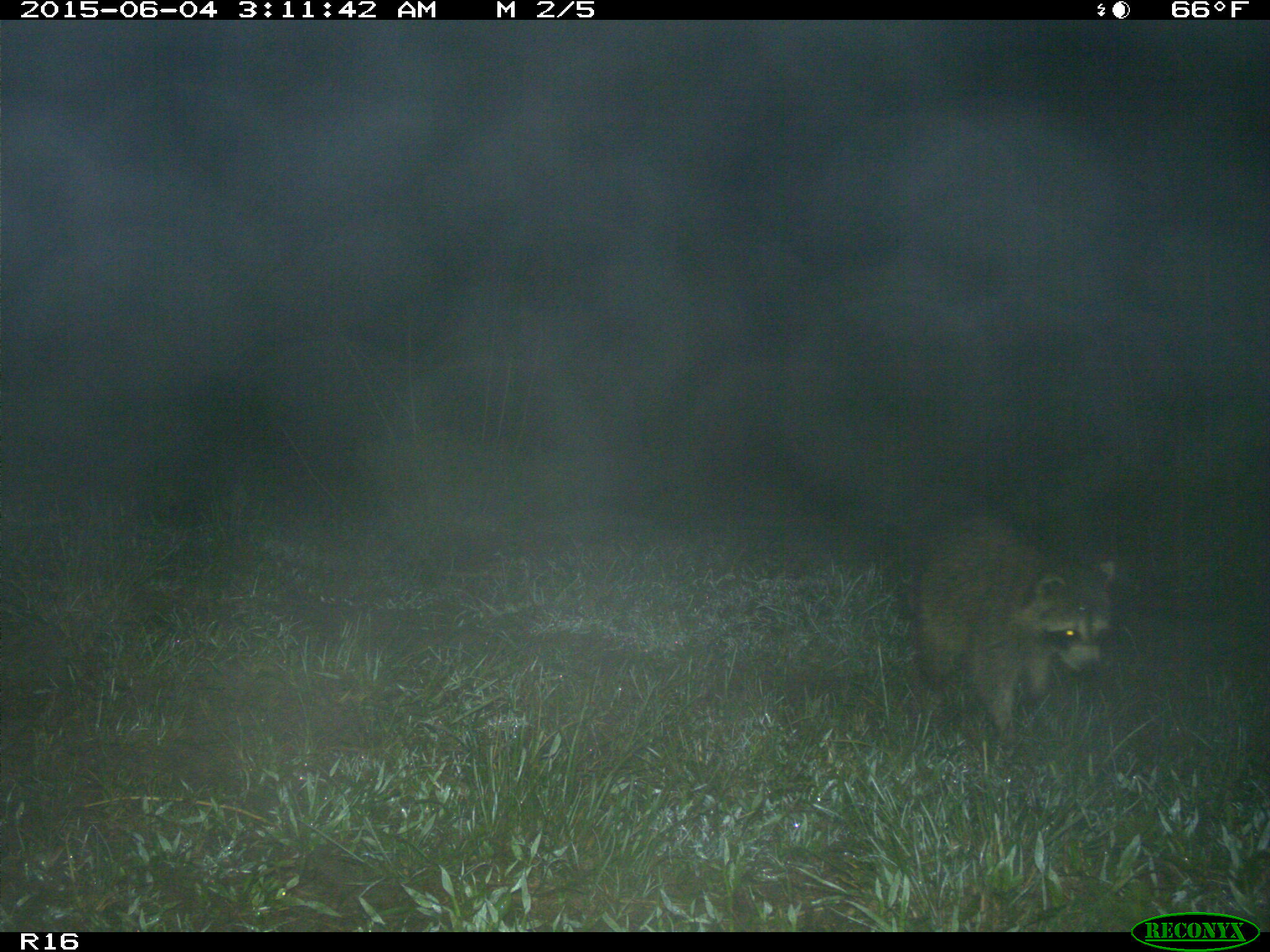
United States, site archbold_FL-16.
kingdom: Animalia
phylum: Chordata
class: Mammalia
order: Carnivora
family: Procyonidae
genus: Procyon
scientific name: Procyon lotor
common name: common raccoon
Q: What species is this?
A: Procyon lotor (common raccoon).